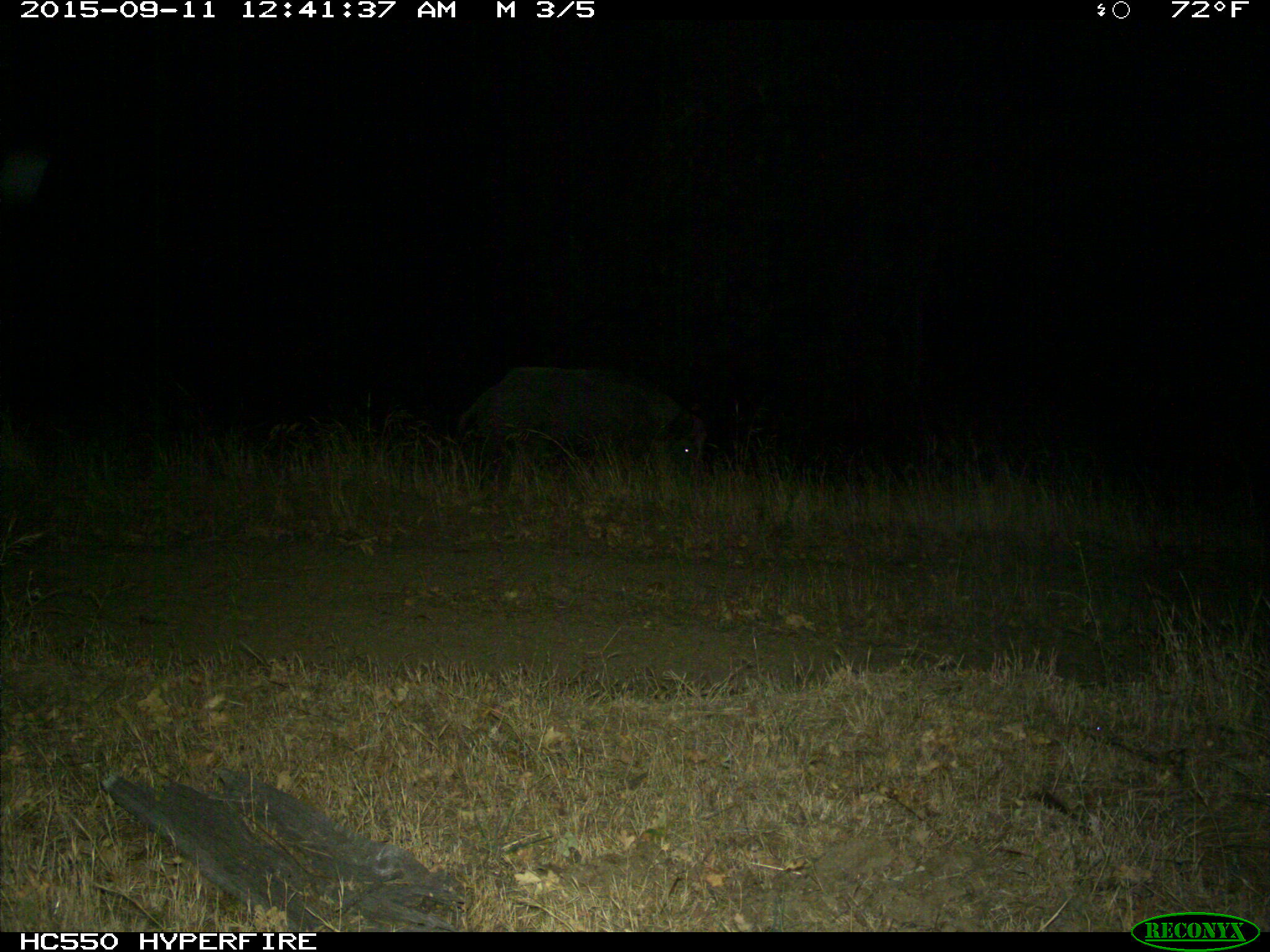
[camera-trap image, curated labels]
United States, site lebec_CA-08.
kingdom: Animalia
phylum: Chordata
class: Mammalia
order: Artiodactyla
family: Suidae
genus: Sus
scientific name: Sus scrofa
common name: wild boar